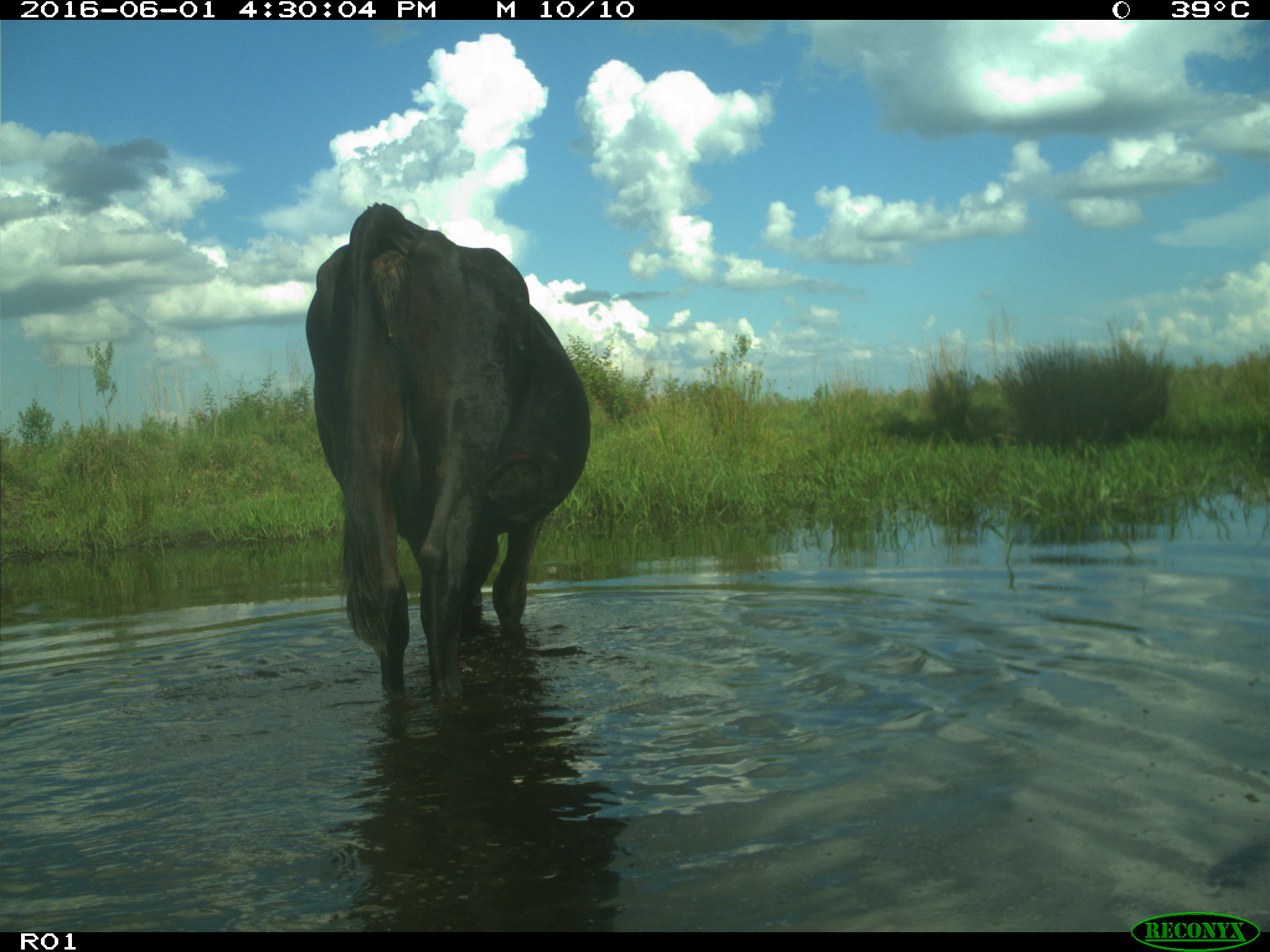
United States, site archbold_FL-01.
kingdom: Animalia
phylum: Chordata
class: Mammalia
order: Artiodactyla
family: Bovidae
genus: Bos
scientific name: Bos taurus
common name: domestic cow